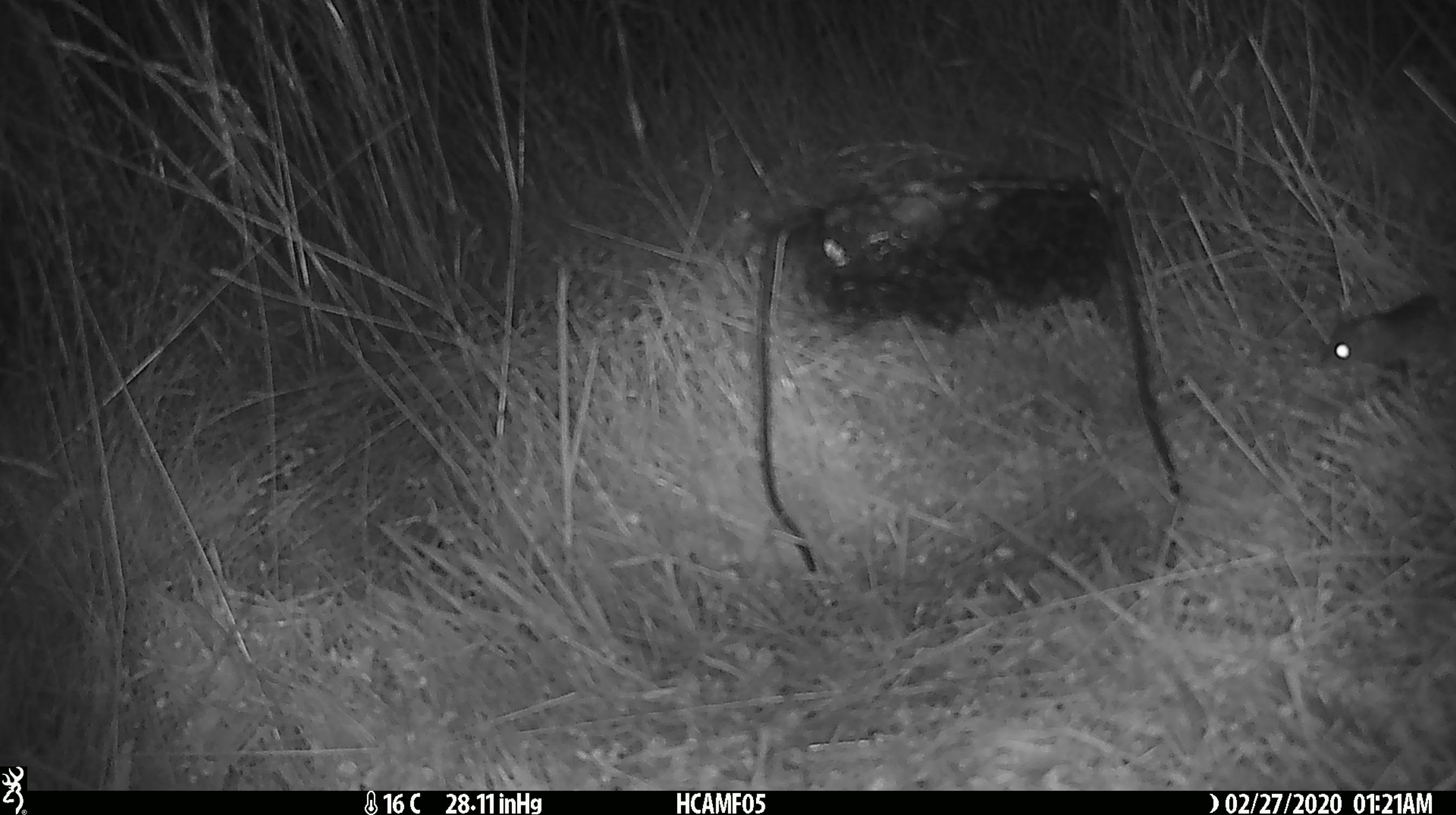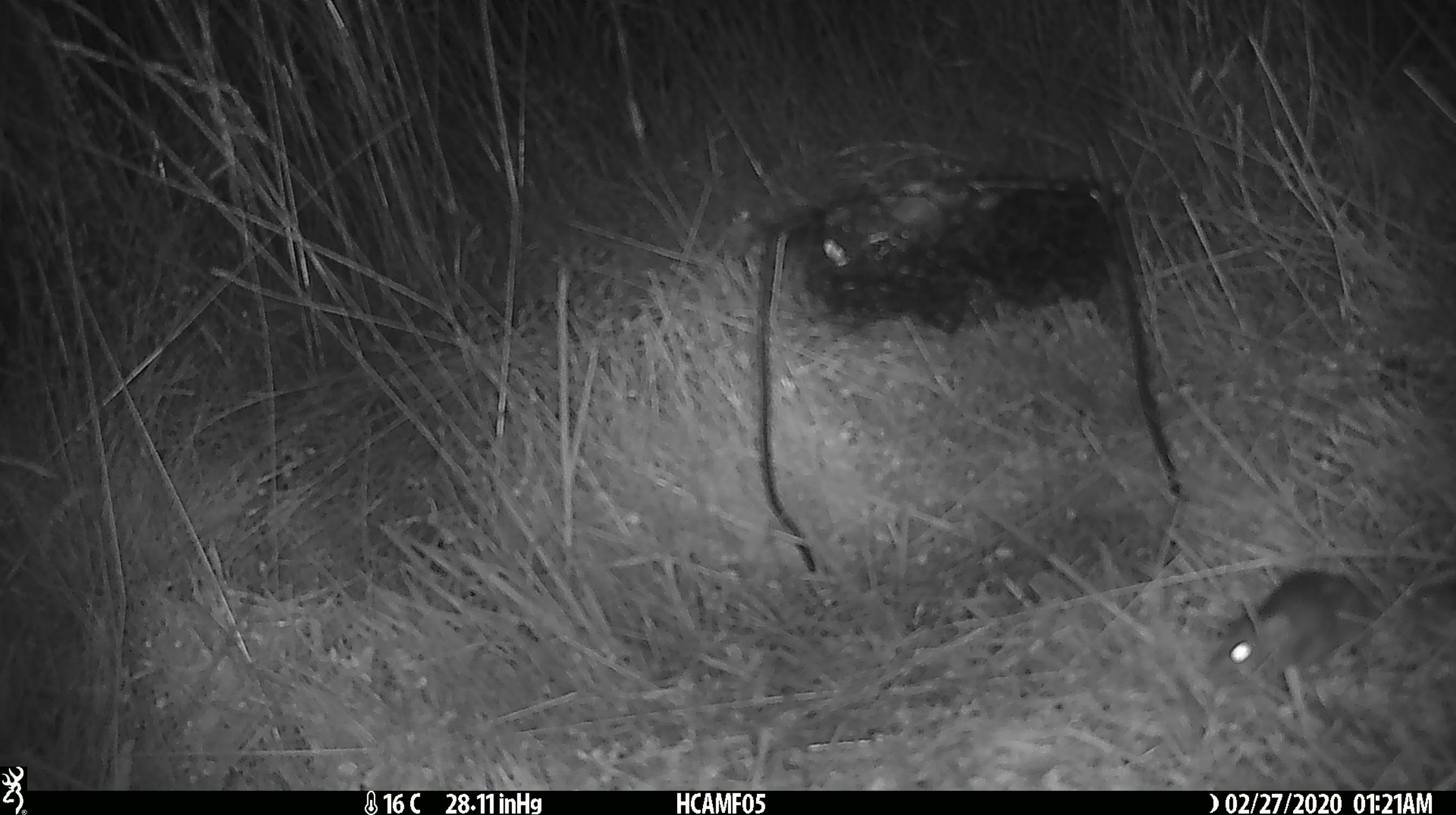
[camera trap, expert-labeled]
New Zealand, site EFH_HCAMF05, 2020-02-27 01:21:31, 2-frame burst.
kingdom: Animalia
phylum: Chordata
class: Mammalia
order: Rodentia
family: Muridae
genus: Mus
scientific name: Mus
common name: mouse